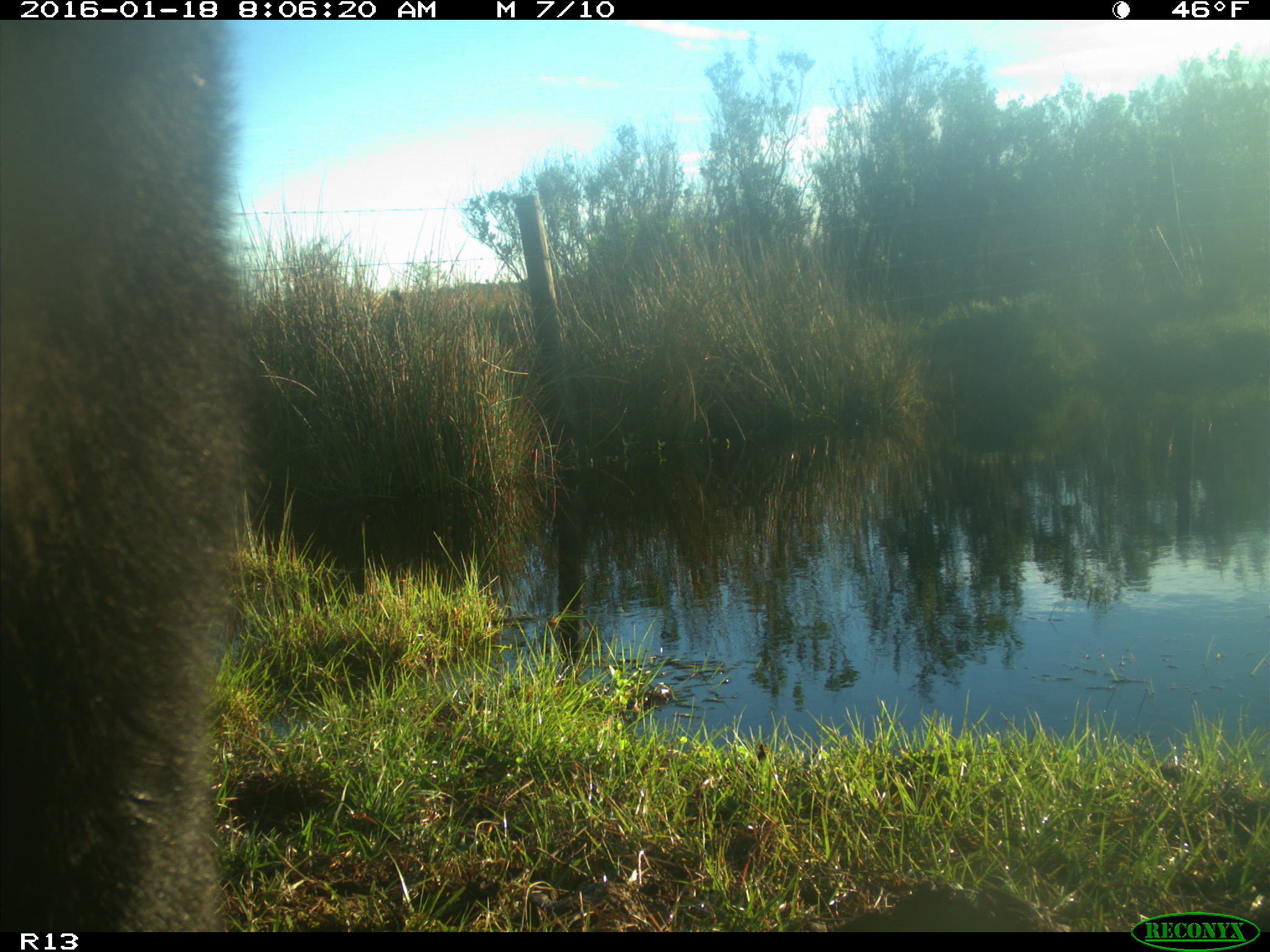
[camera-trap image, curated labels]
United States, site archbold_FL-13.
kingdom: Animalia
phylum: Chordata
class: Mammalia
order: Artiodactyla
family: Bovidae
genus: Bos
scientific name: Bos taurus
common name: domestic cow